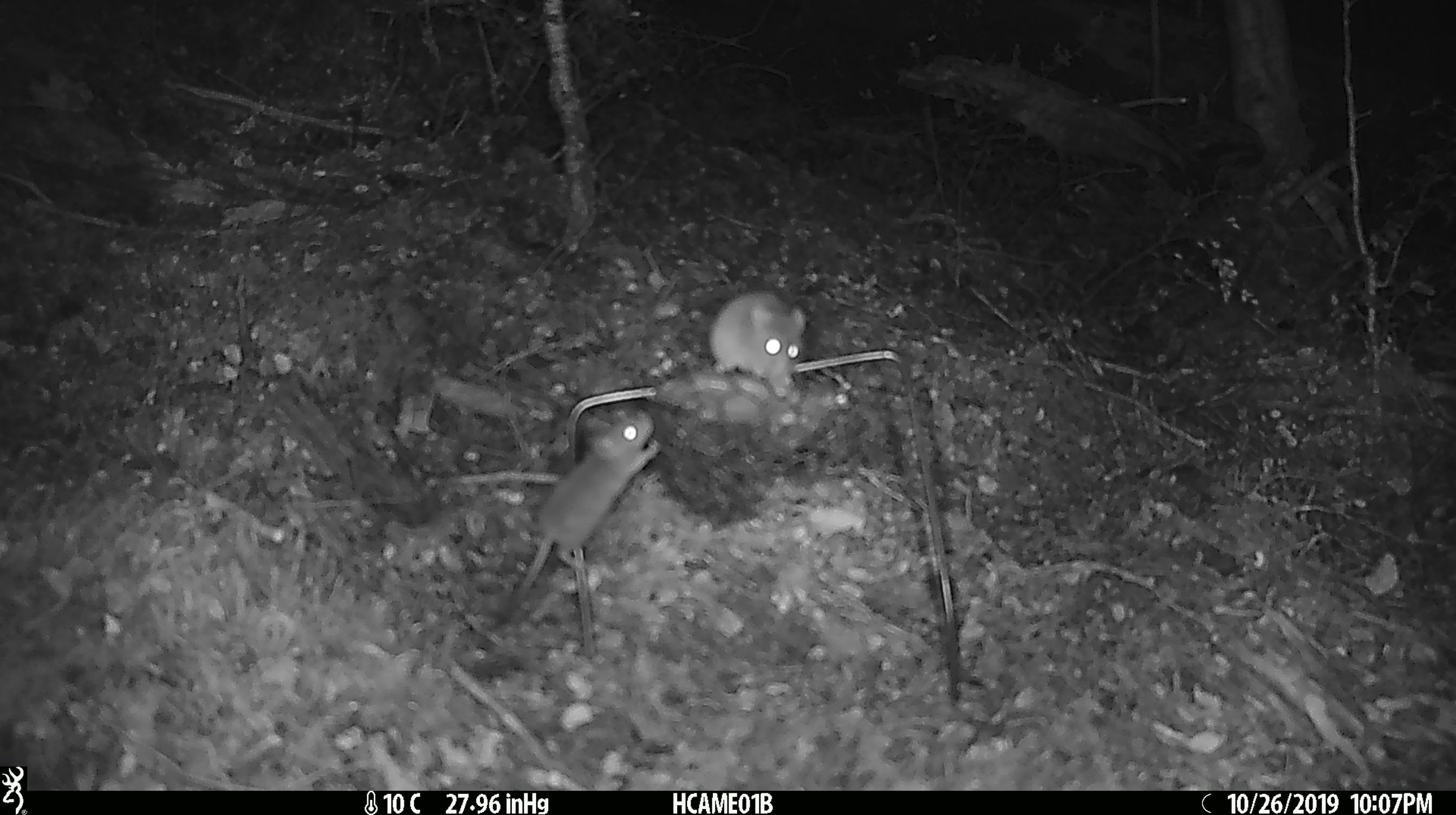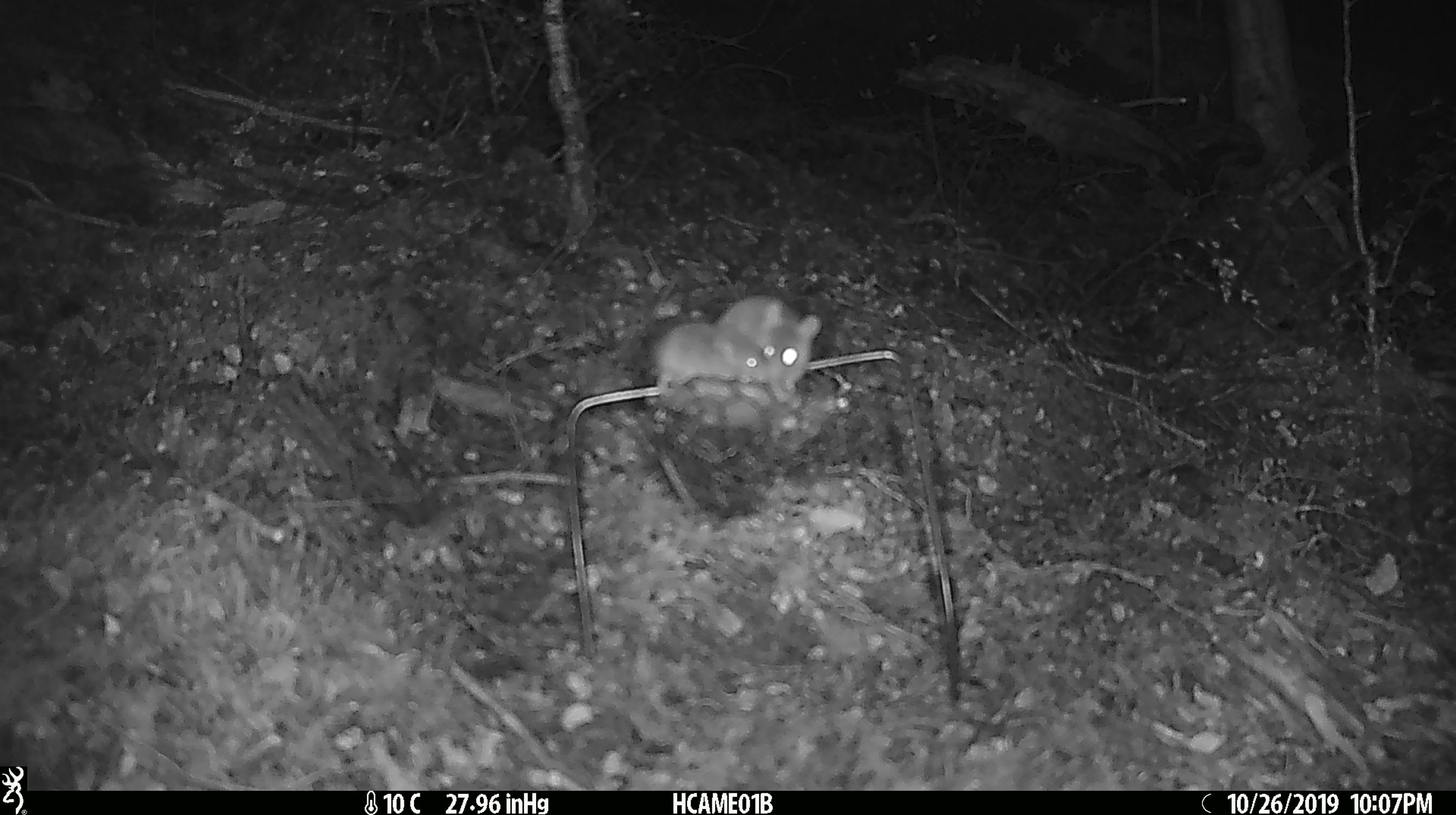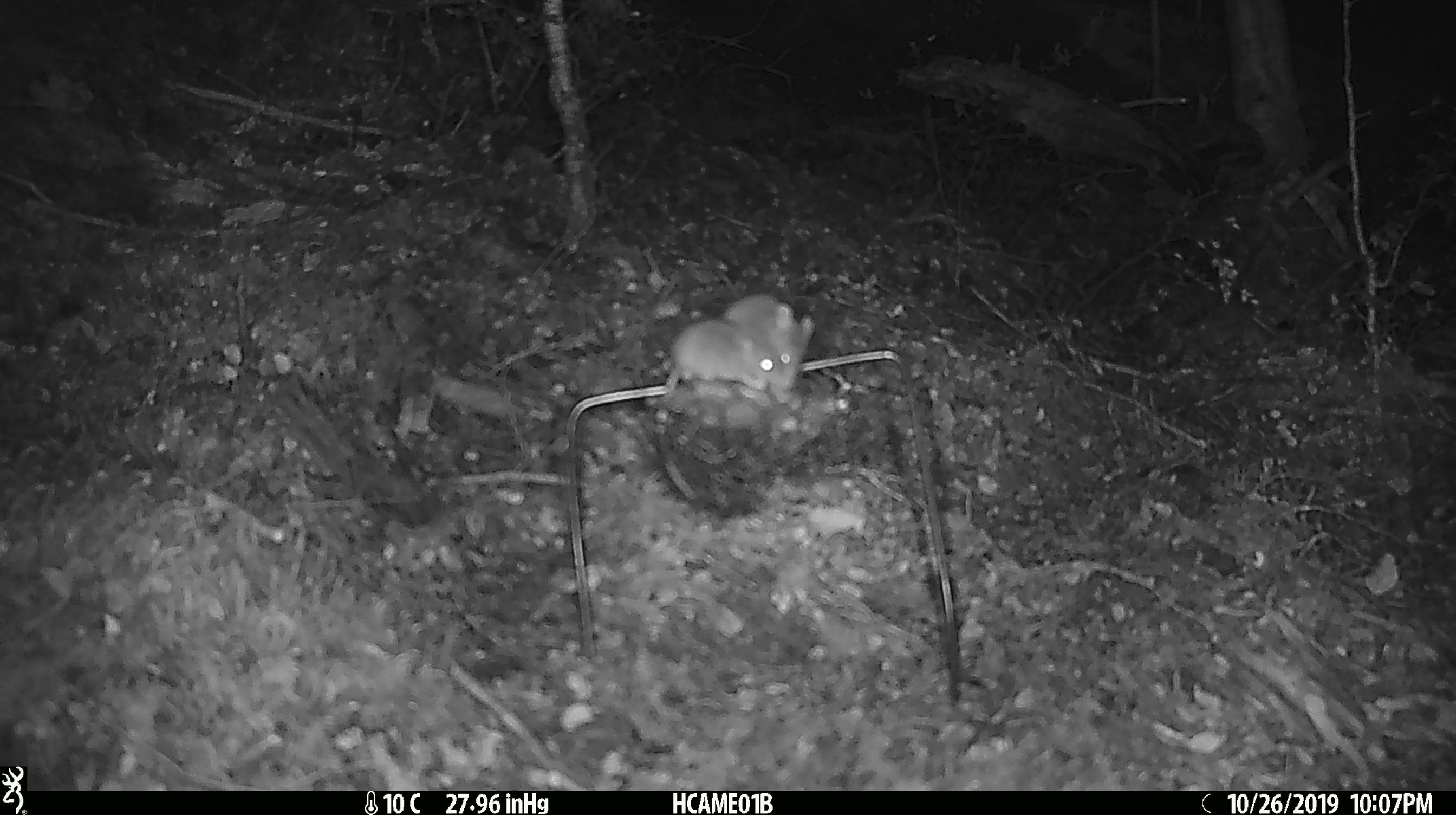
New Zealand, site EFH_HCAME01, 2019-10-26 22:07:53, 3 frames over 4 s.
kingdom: Animalia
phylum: Chordata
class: Mammalia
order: Rodentia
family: Muridae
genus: Mus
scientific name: Mus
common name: mouse